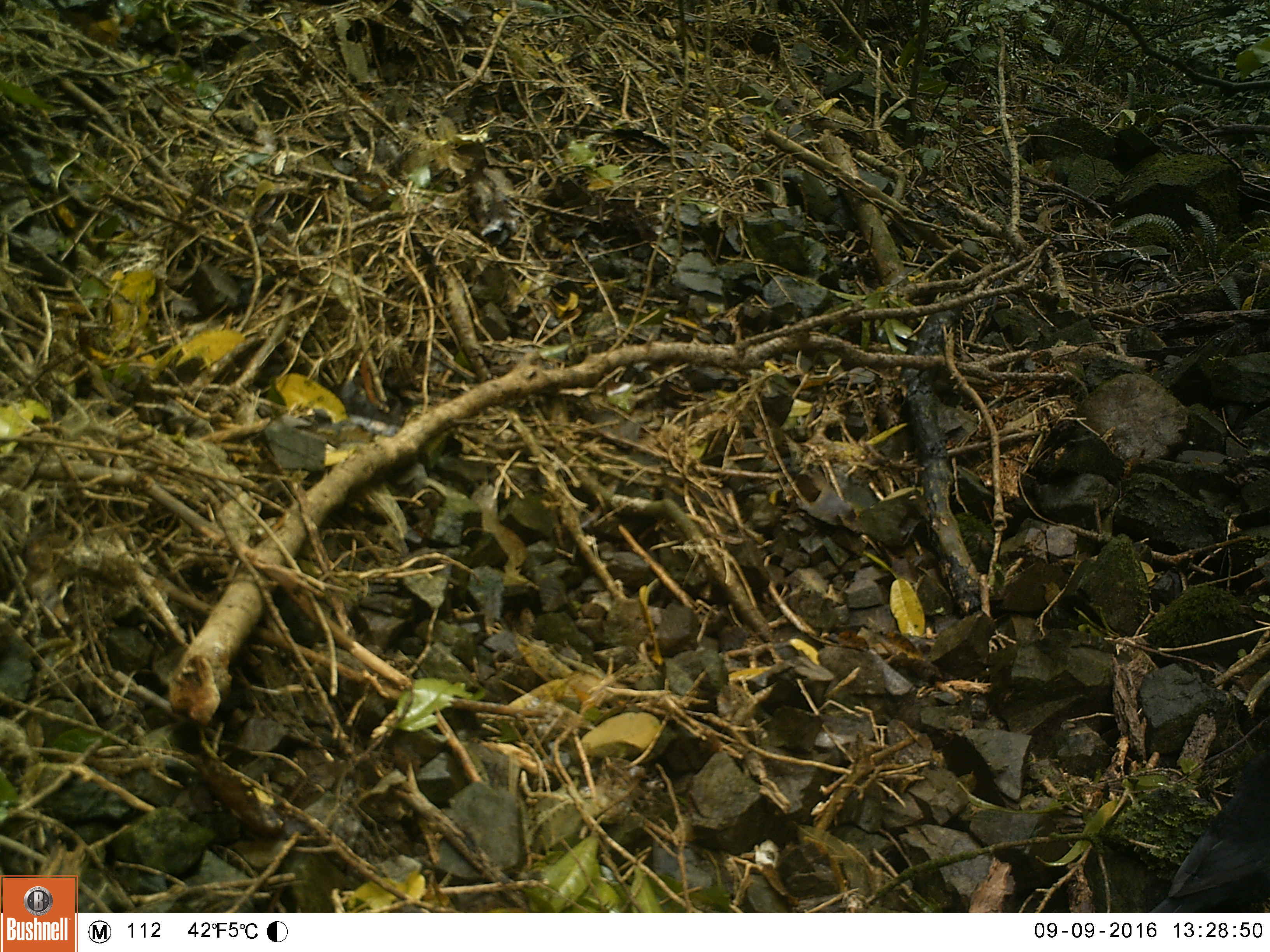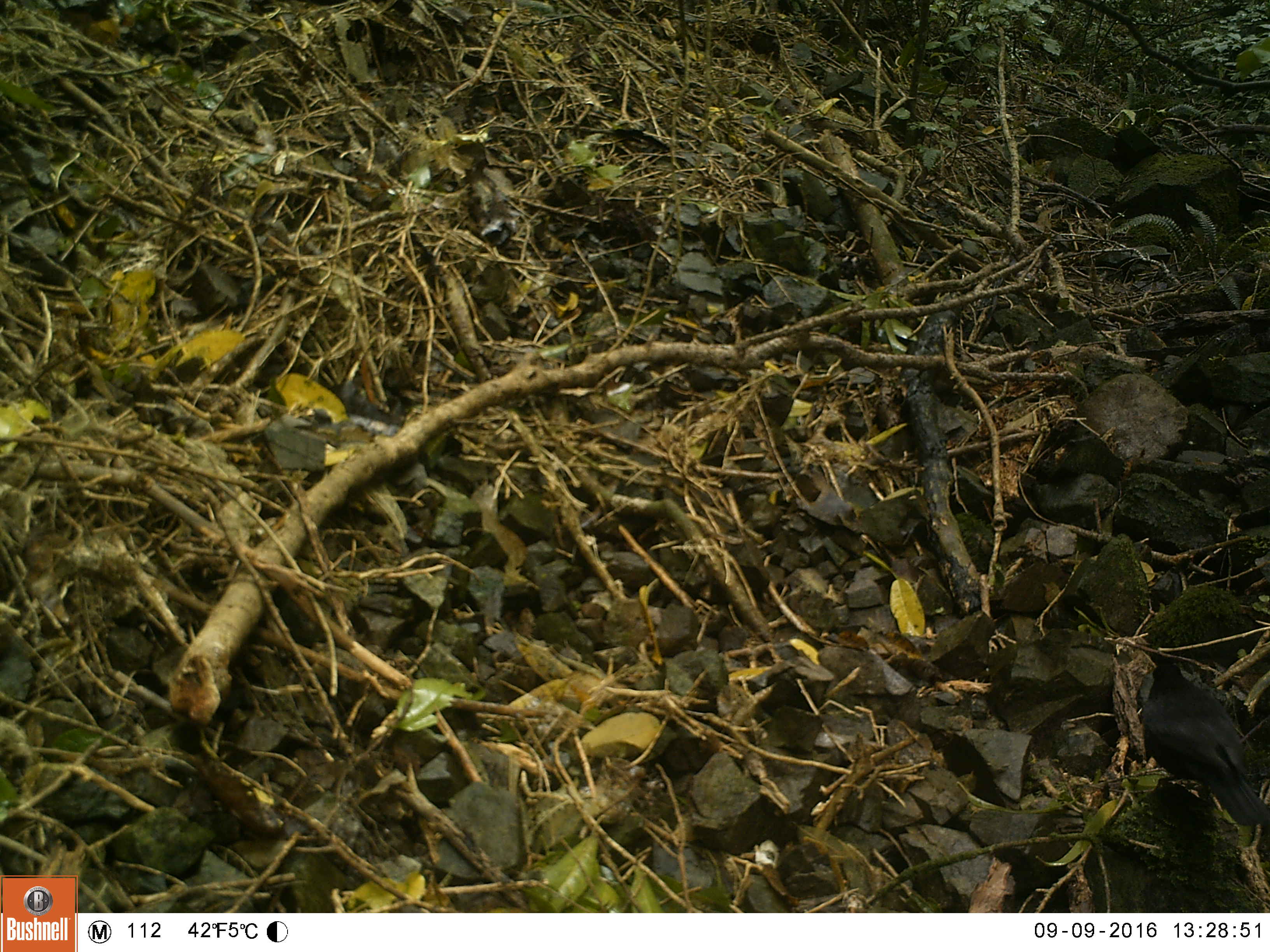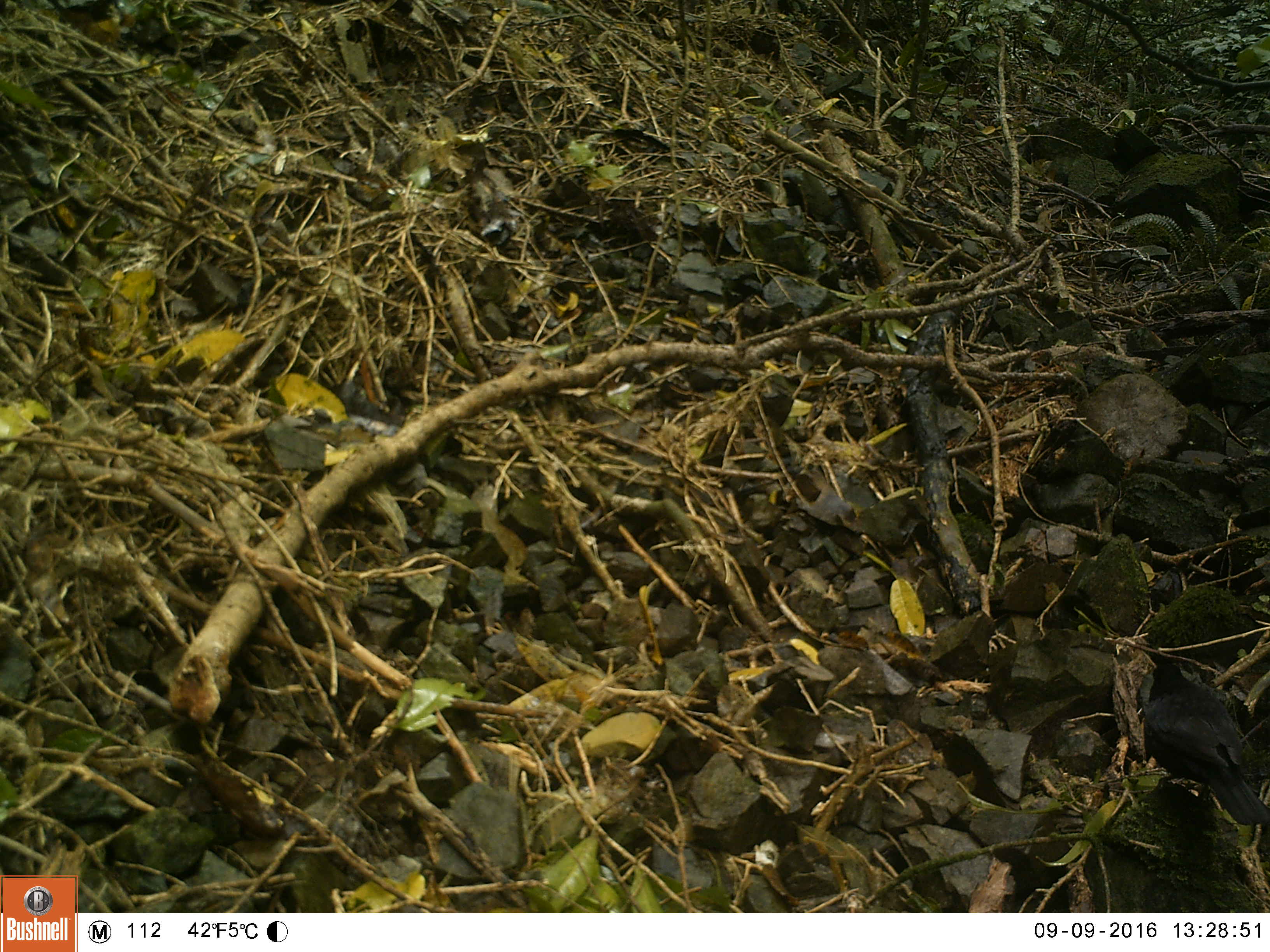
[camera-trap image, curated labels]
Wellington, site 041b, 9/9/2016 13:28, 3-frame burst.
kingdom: Animalia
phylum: Chordata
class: Aves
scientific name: Aves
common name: bird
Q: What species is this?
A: Bird (Aves).